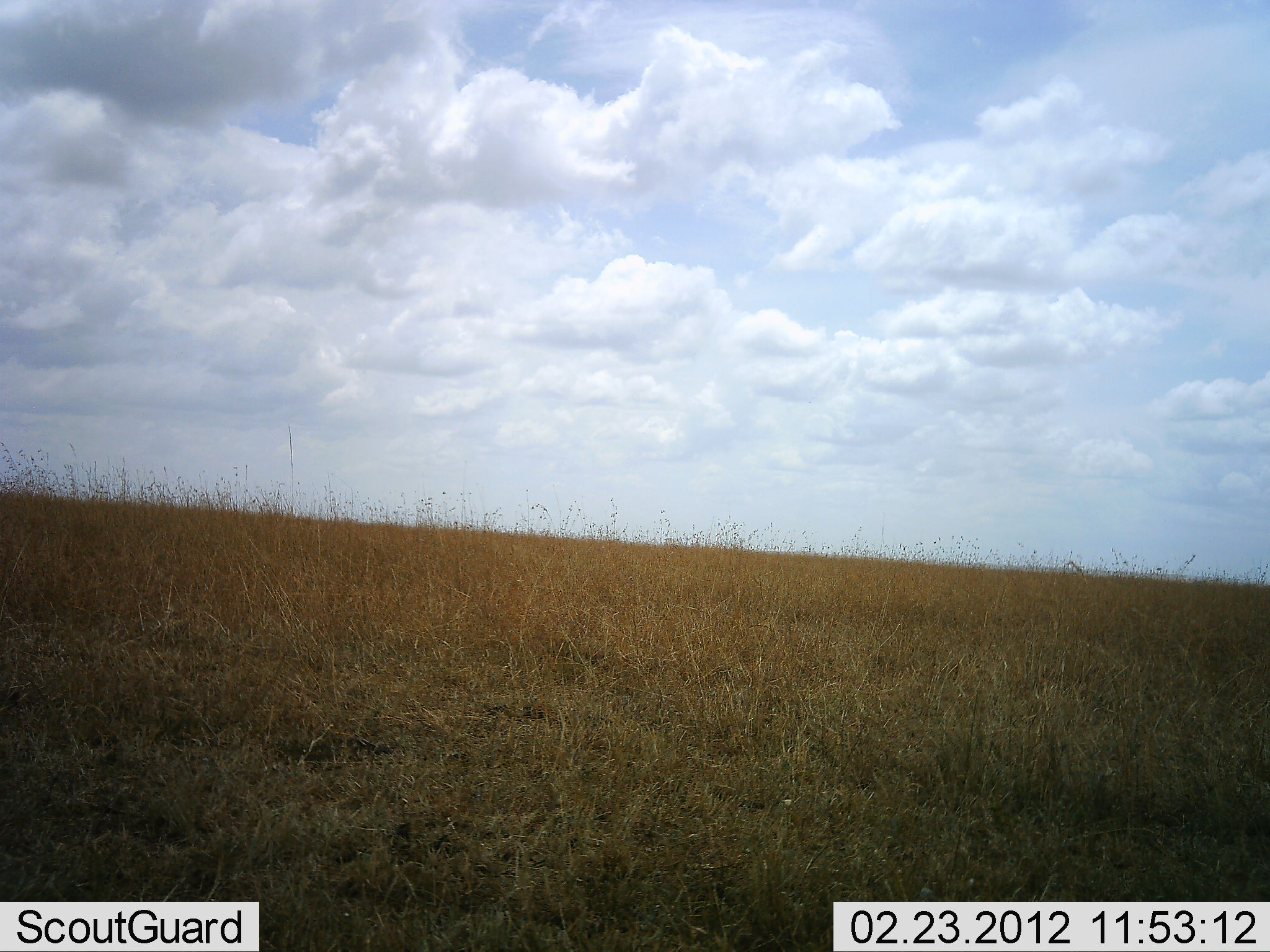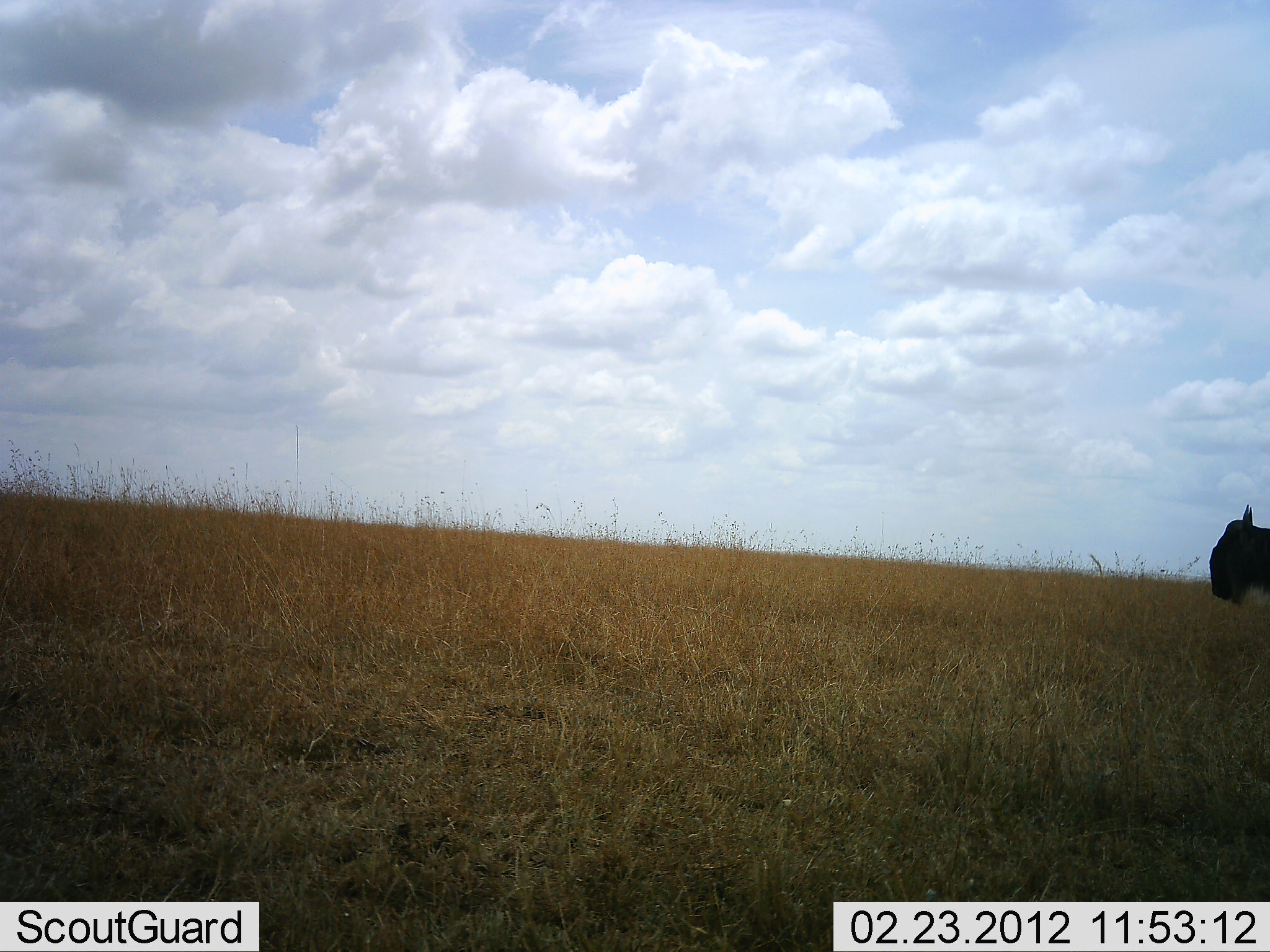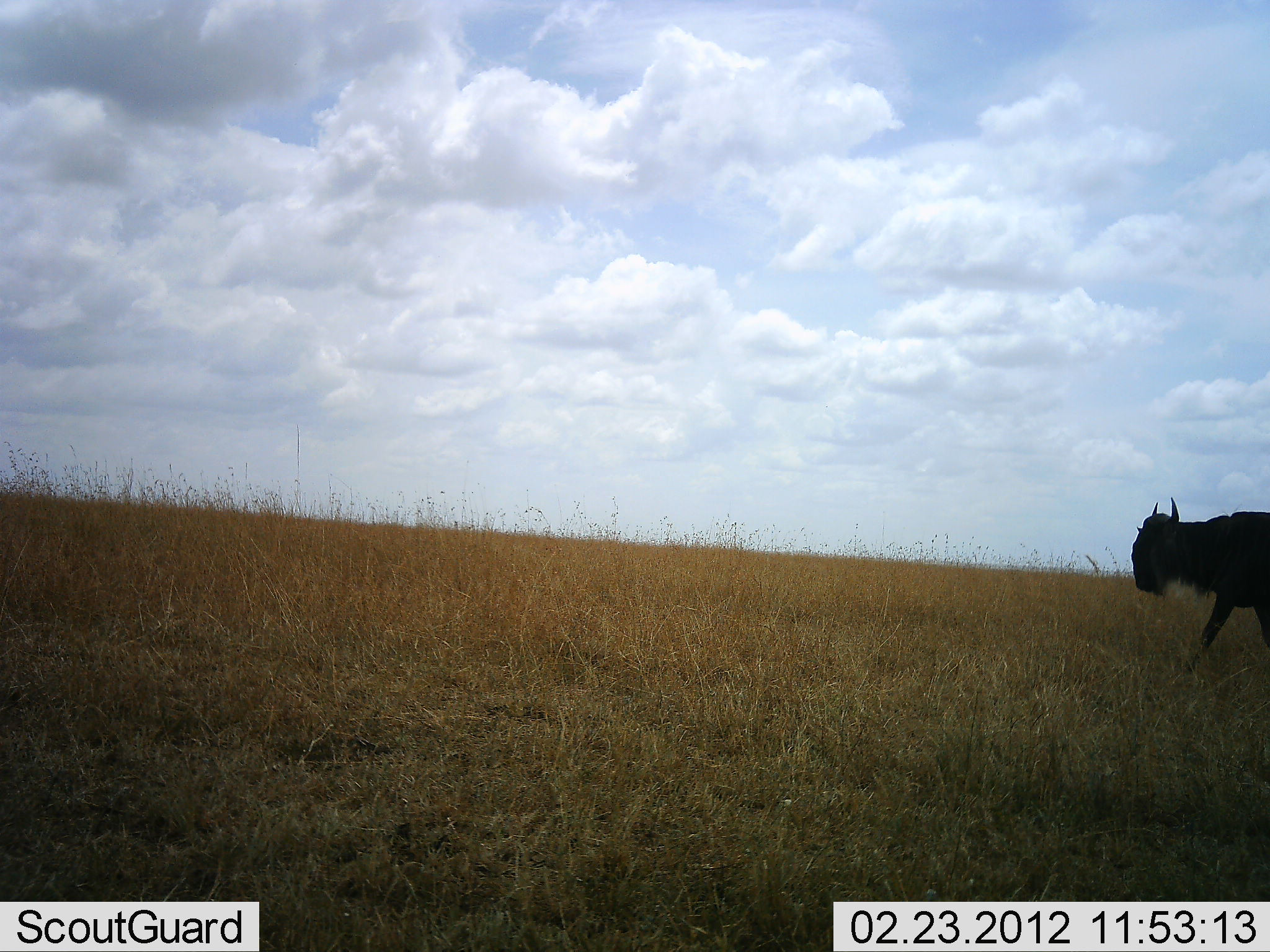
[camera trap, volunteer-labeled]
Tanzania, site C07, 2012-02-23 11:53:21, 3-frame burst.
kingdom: Animalia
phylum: Chordata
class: Mammalia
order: Artiodactyla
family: Bovidae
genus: Connochaetes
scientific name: Connochaetes taurinus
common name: blue wildebeest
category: wildebeest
Wildebeest (blue wildebeest) (Connochaetes taurinus), count 1. Behavior (volunteer vote fractions): standing 6%, resting 0%, moving 94%, interacting 0%. Young present (vote fraction): 0%. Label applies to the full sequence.